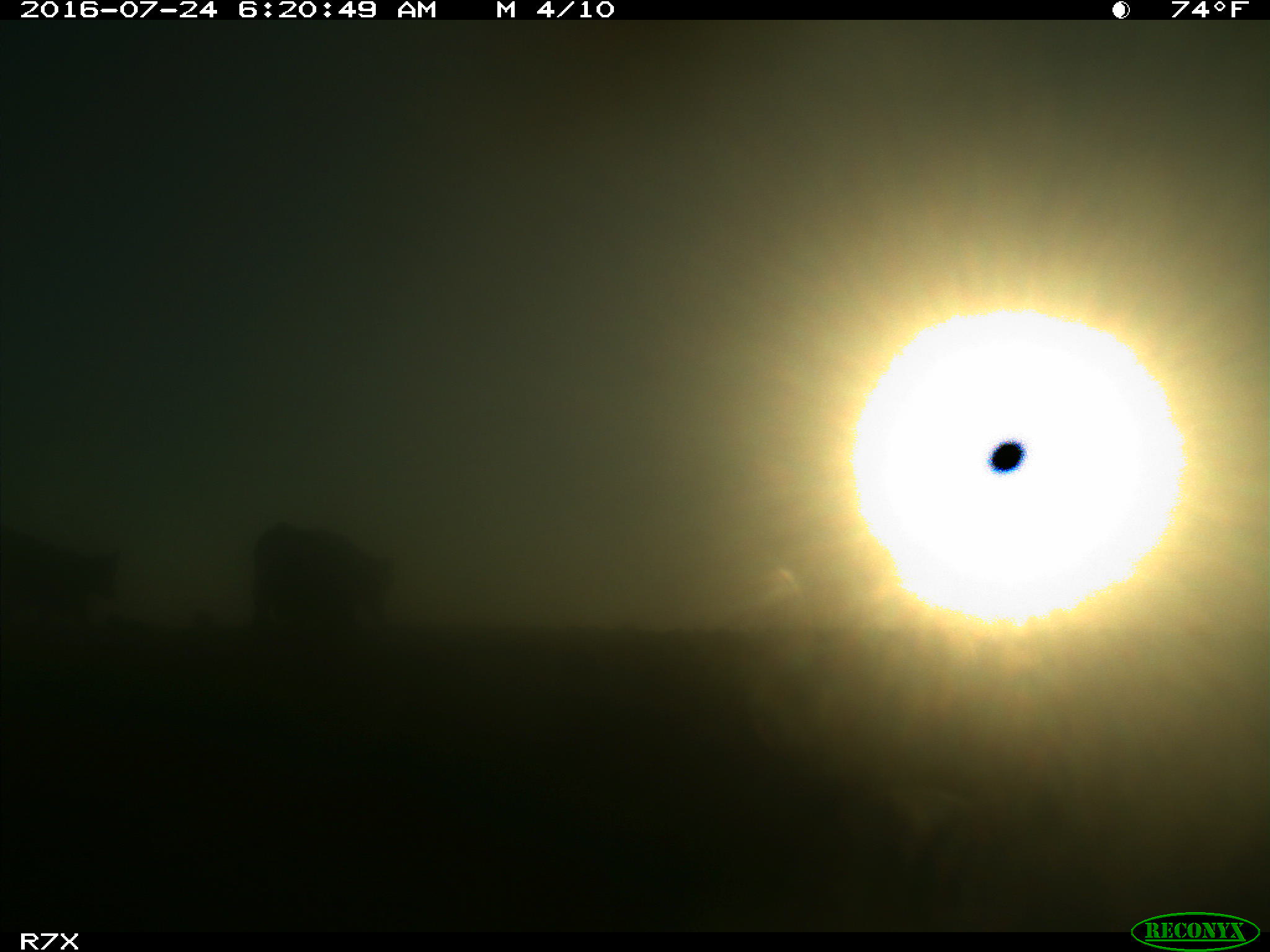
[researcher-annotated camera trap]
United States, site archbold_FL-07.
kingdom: Animalia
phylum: Chordata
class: Mammalia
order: Artiodactyla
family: Bovidae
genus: Bos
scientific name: Bos taurus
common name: domestic cow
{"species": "Bos taurus (domestic cow)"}